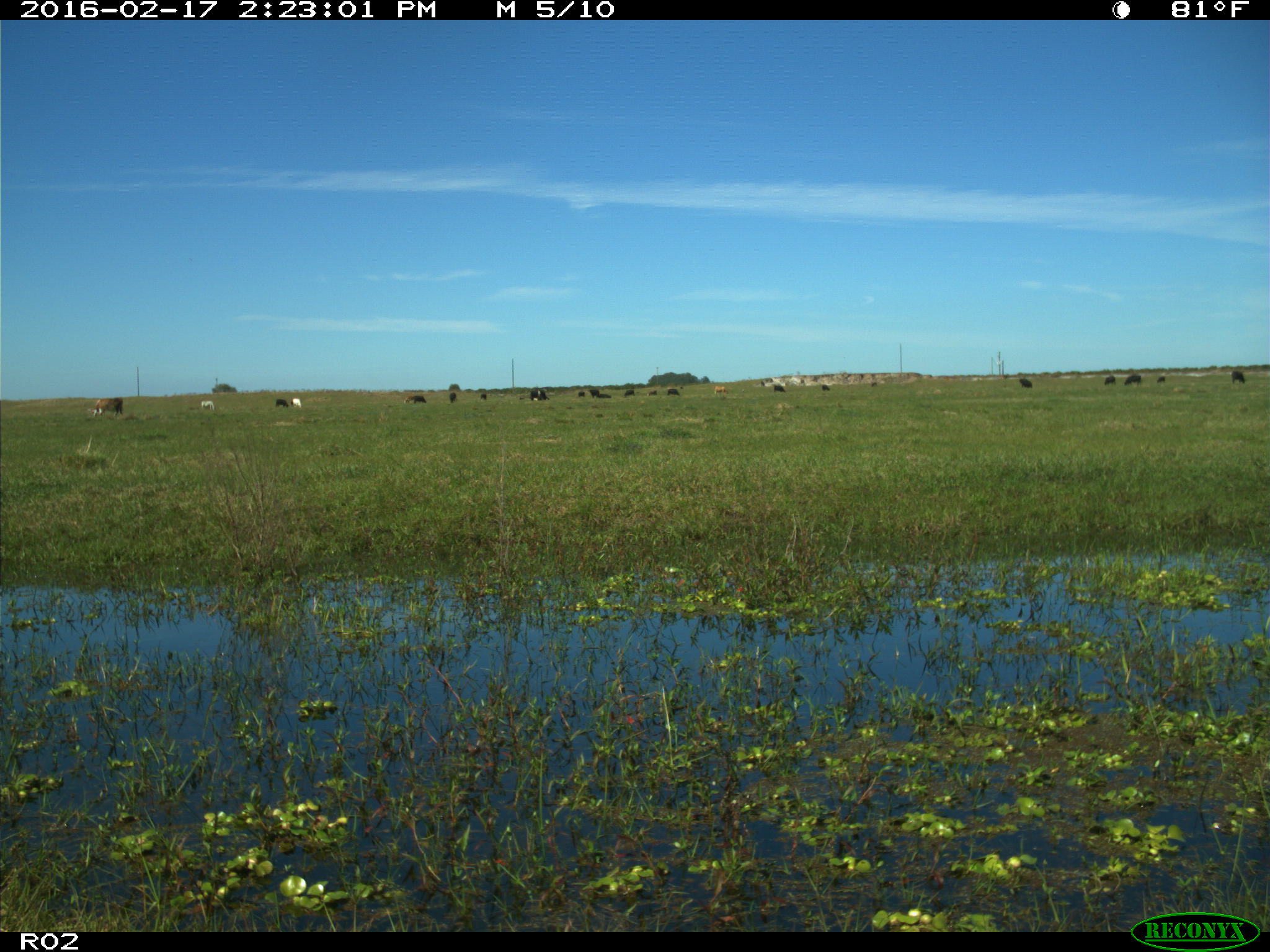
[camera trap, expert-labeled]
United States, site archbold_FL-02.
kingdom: Animalia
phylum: Chordata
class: Mammalia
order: Artiodactyla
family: Bovidae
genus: Bos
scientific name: Bos taurus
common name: domestic cow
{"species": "Bos taurus (domestic cow)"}